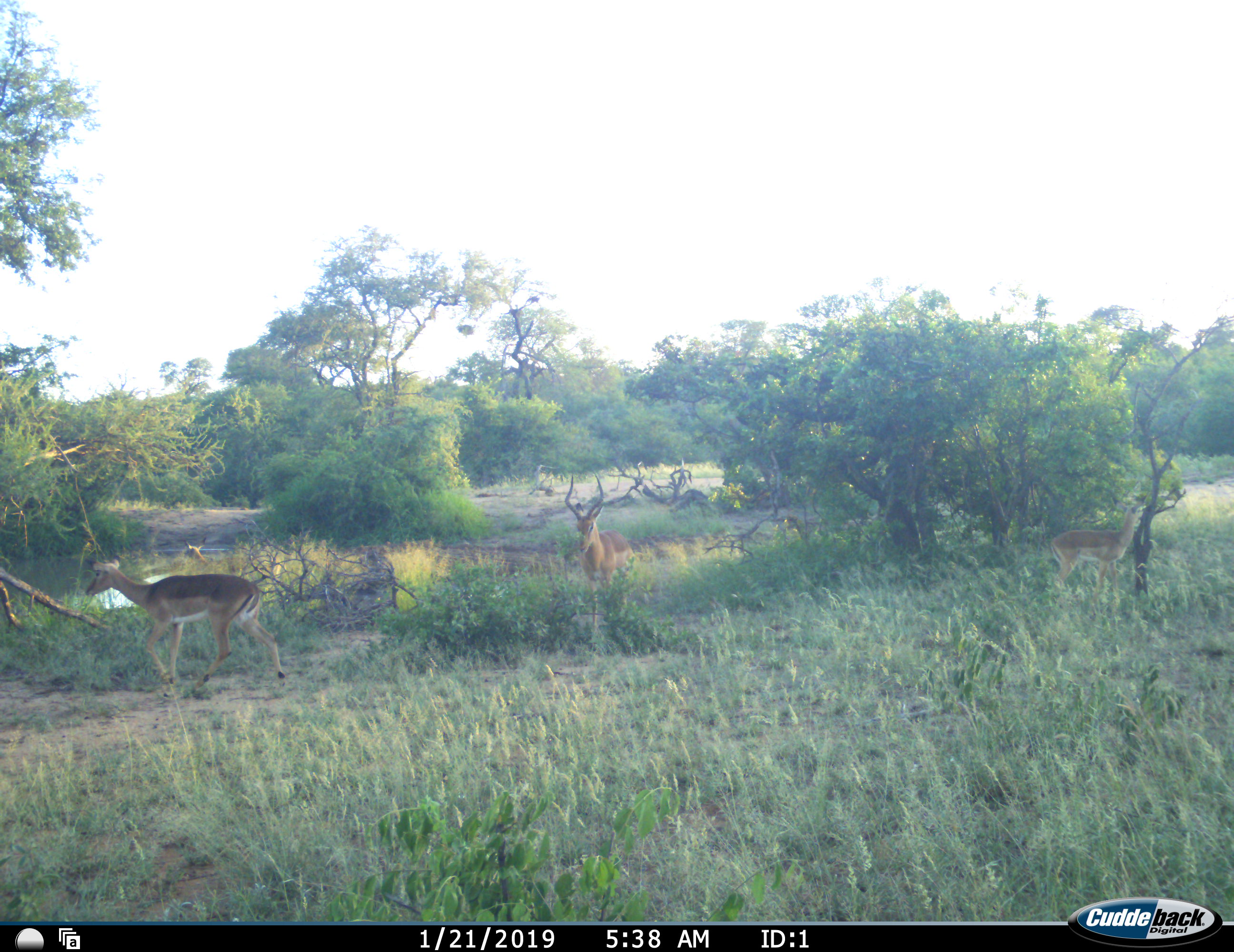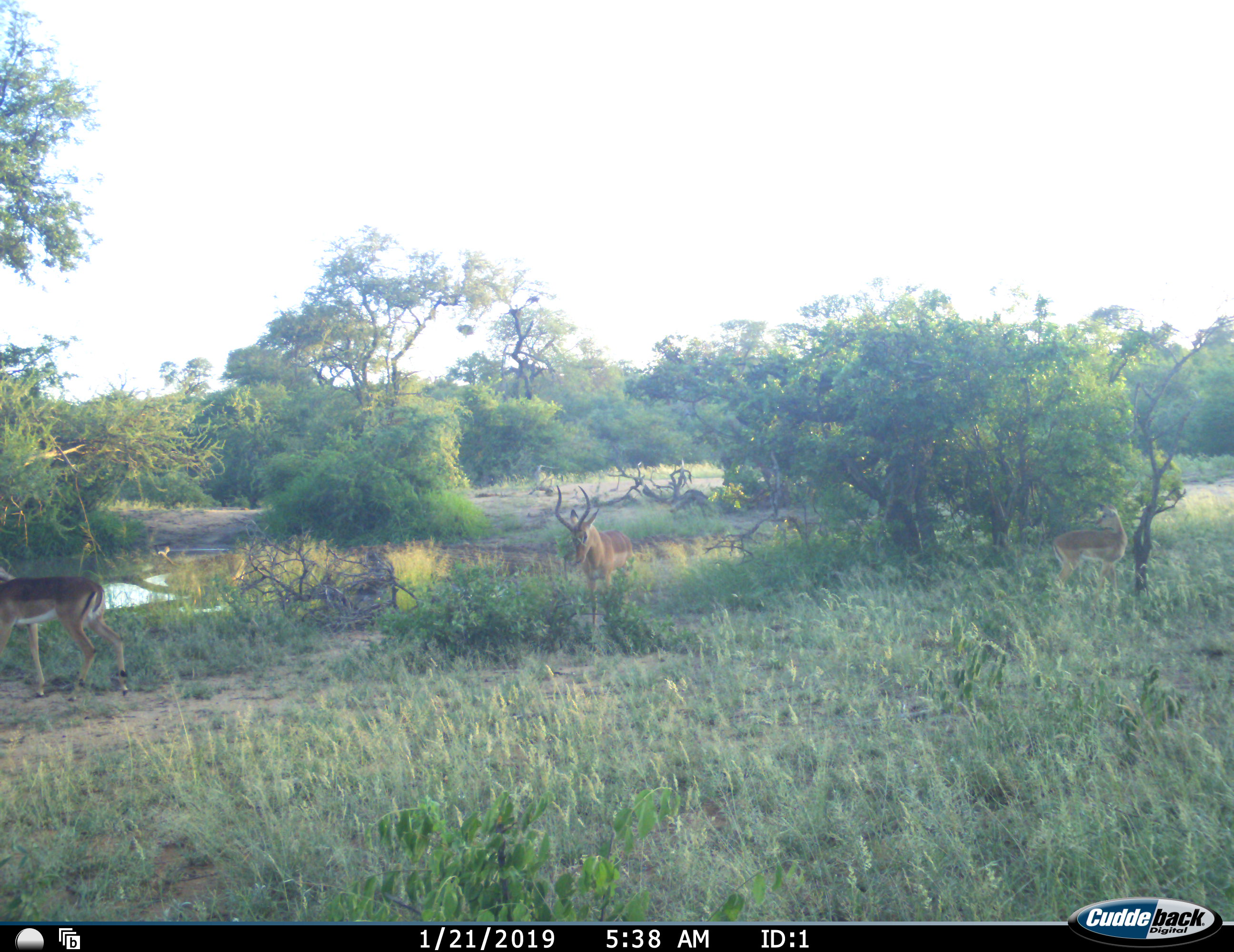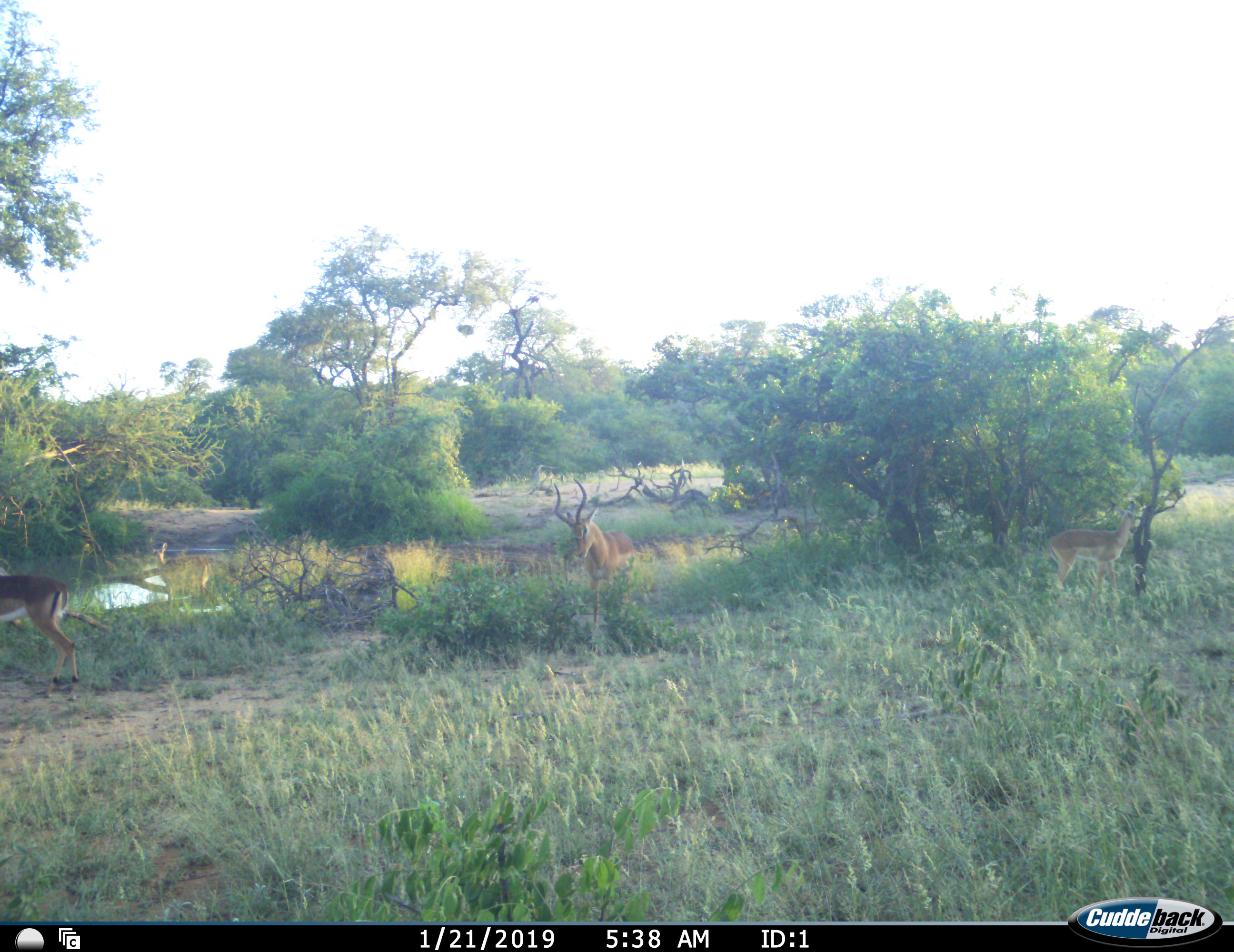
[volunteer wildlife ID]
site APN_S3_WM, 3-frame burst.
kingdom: Animalia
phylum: Chordata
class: Mammalia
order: Artiodactyla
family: Bovidae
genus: Aepyceros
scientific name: Aepyceros melampus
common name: impala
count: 4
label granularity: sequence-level